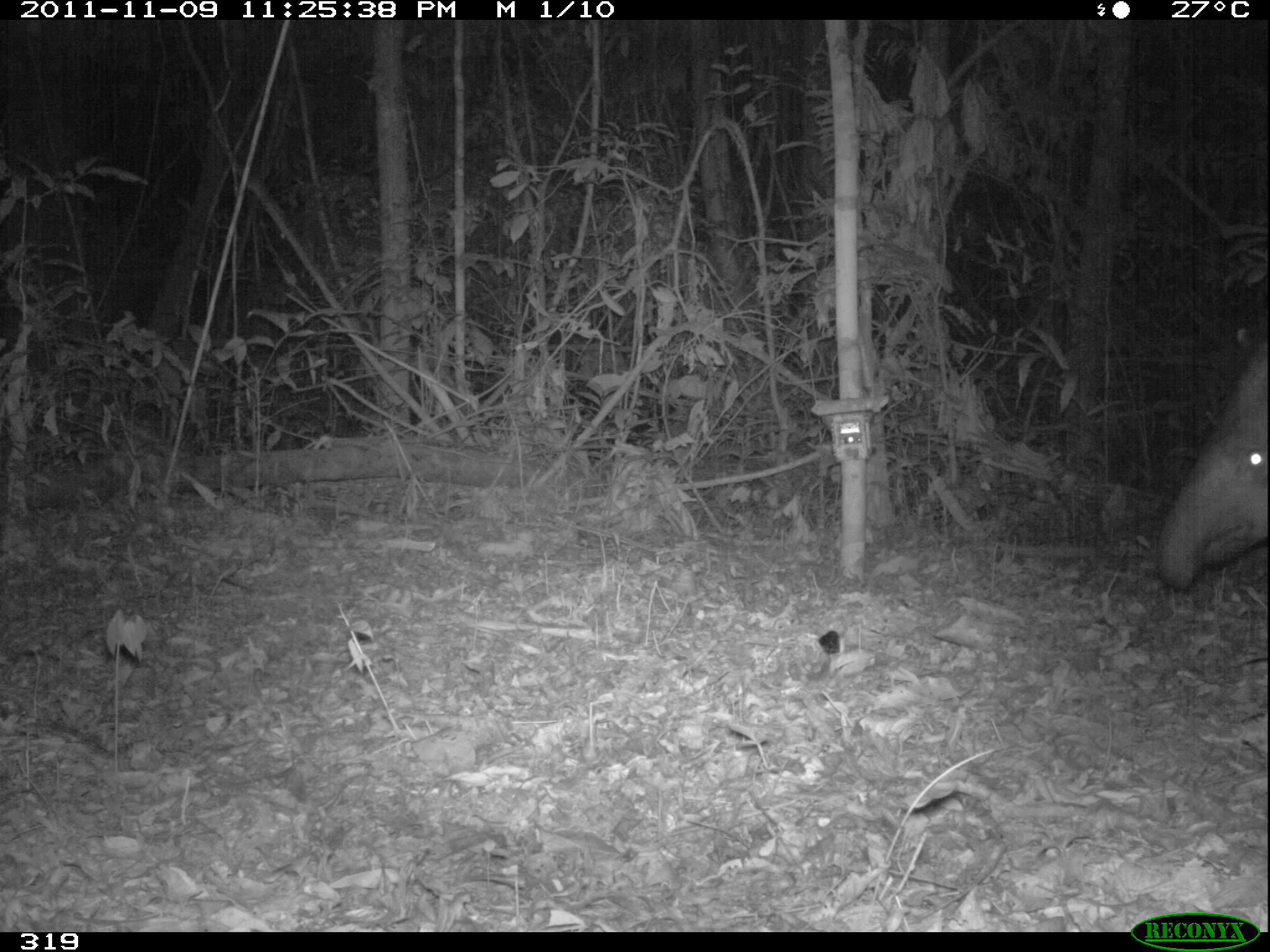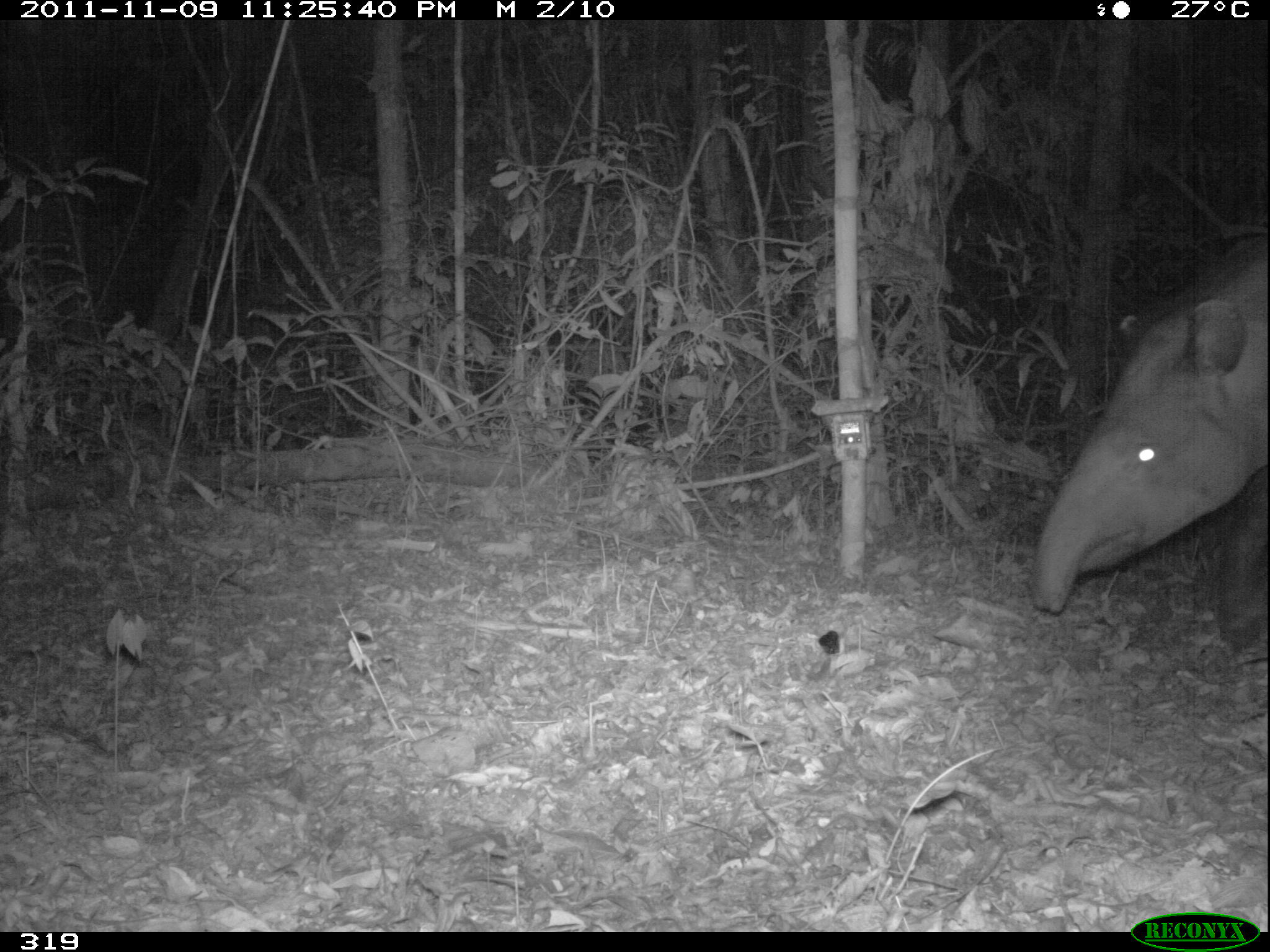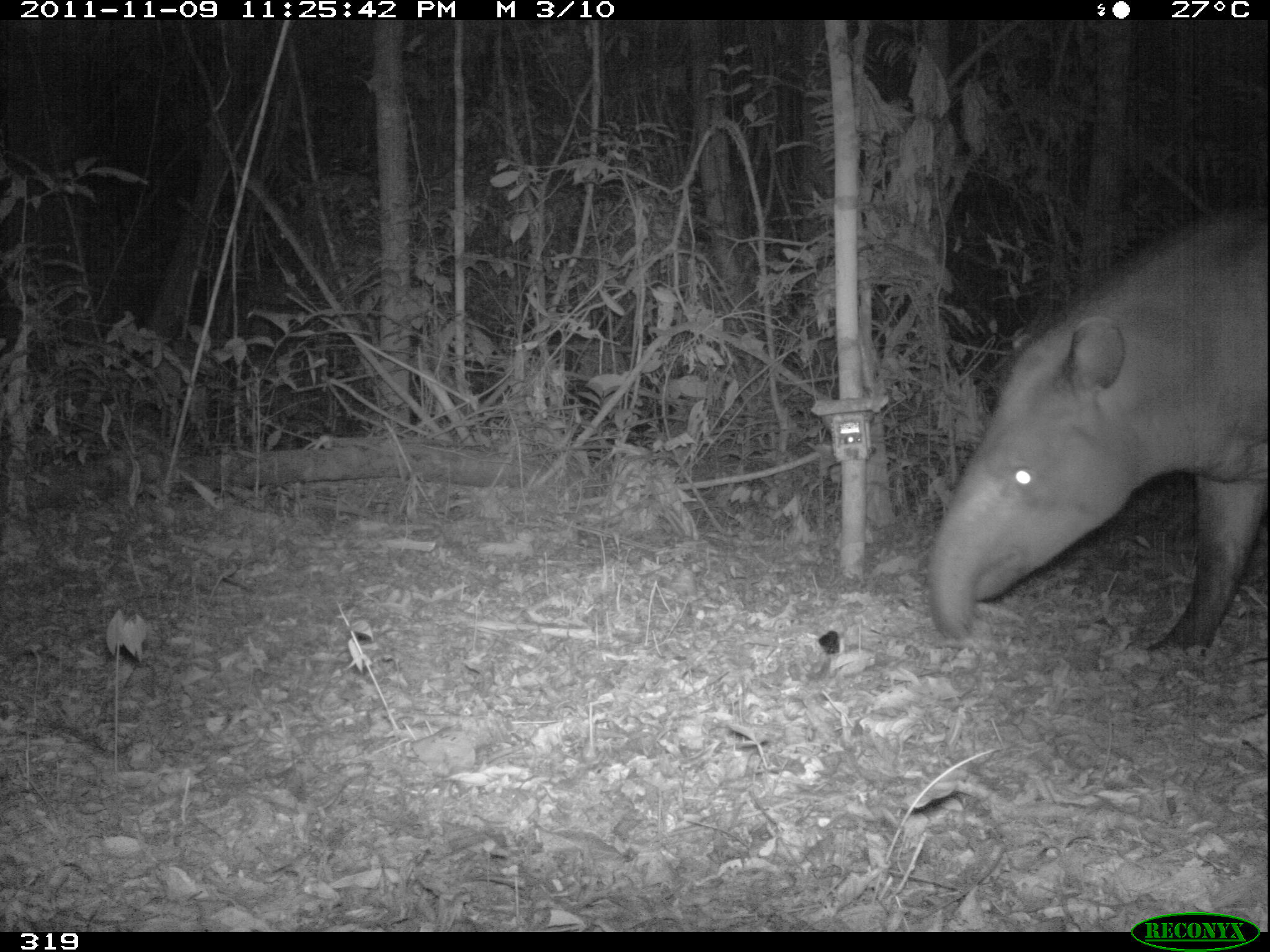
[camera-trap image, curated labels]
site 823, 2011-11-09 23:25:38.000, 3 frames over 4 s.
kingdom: Animalia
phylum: Chordata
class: Mammalia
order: Perissodactyla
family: Tapiridae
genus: Tapirus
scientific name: Tapirus terrestris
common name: south american tapir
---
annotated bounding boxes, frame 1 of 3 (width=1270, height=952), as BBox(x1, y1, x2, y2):
tapirus terrestris: BBox(1156, 348, 1270, 592)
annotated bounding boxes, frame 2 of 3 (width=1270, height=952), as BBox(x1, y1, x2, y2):
tapirus terrestris: BBox(1027, 236, 1270, 661)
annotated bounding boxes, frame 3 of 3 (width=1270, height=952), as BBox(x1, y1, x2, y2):
tapirus terrestris: BBox(925, 208, 1270, 648)